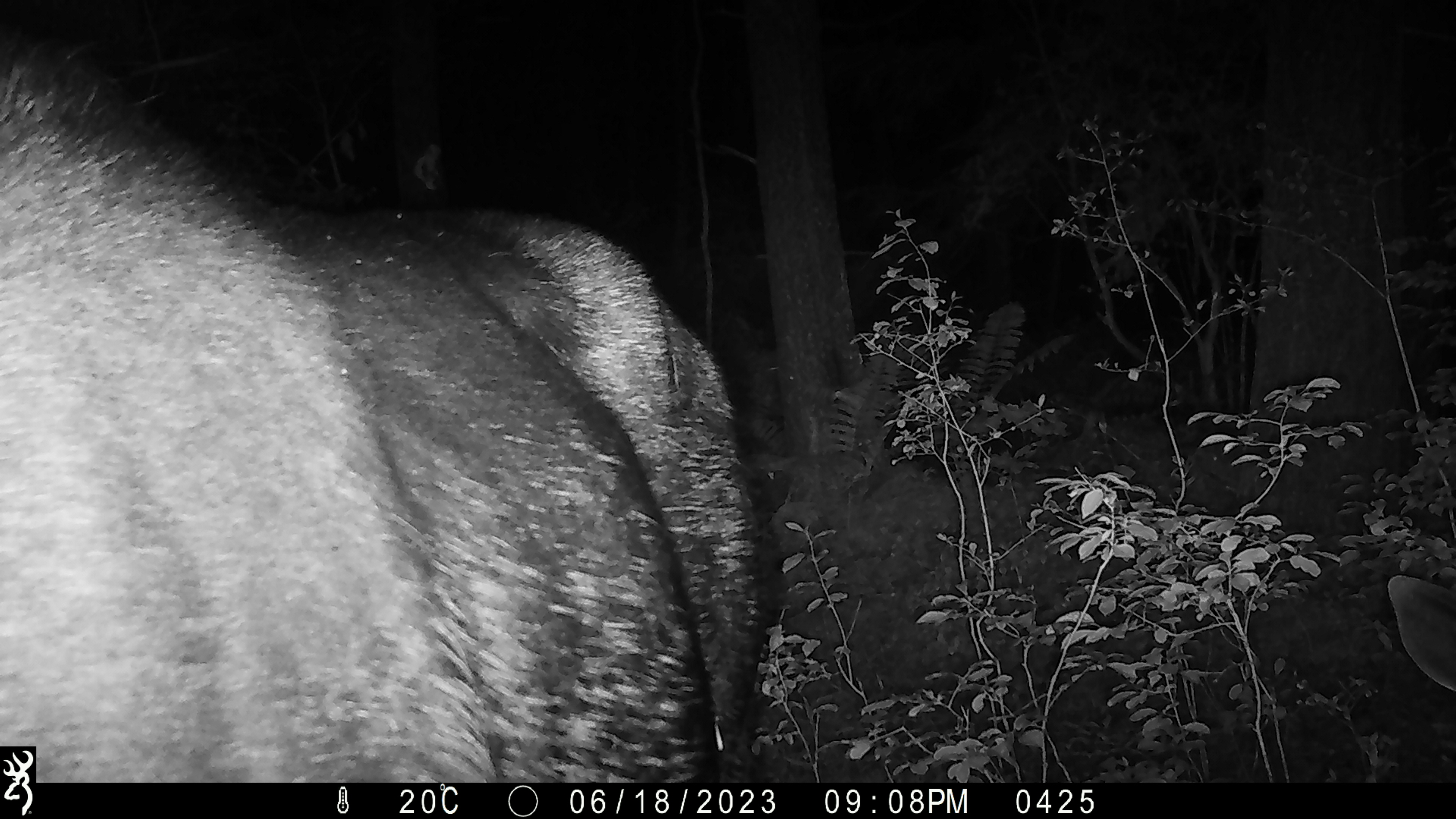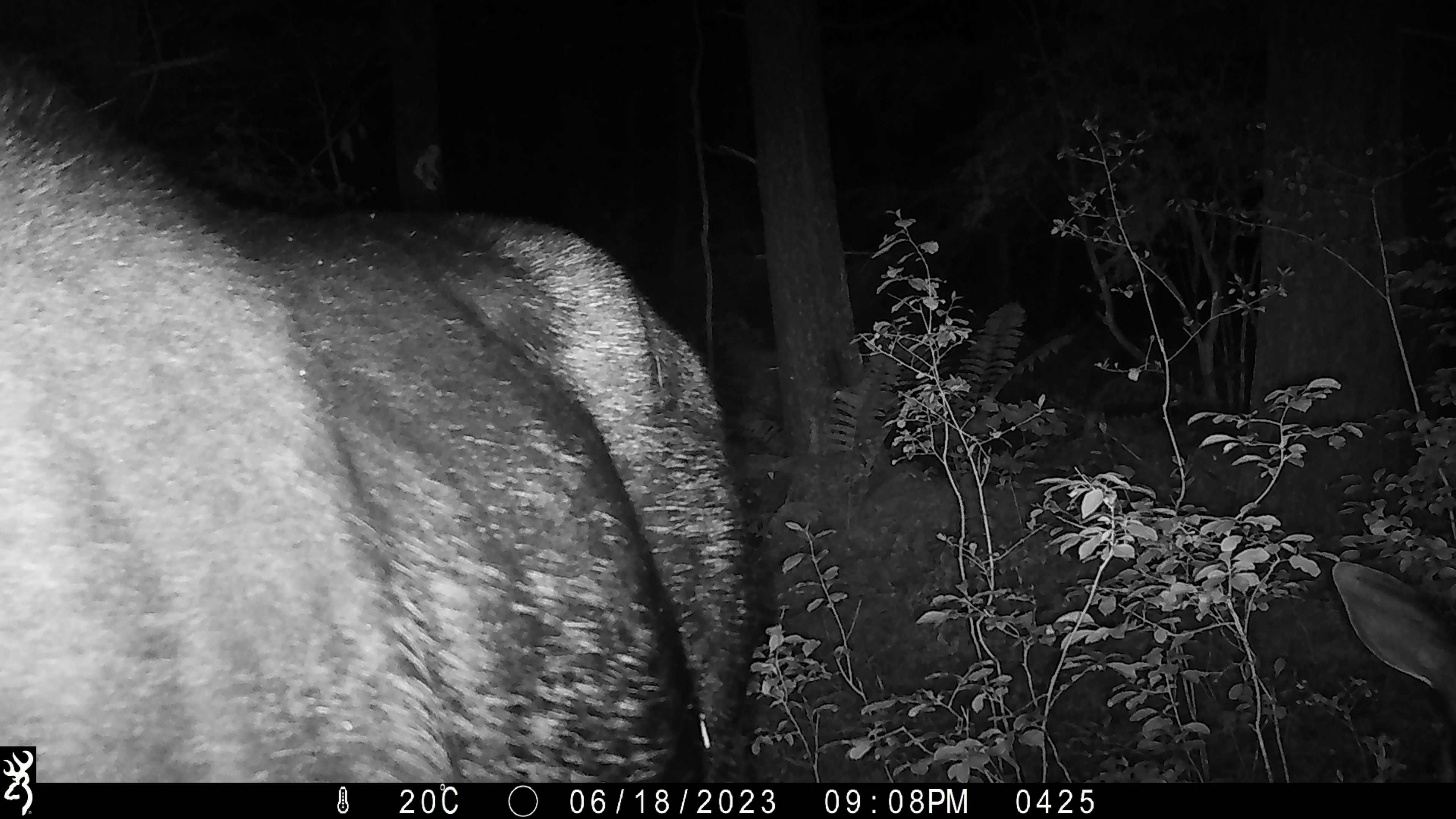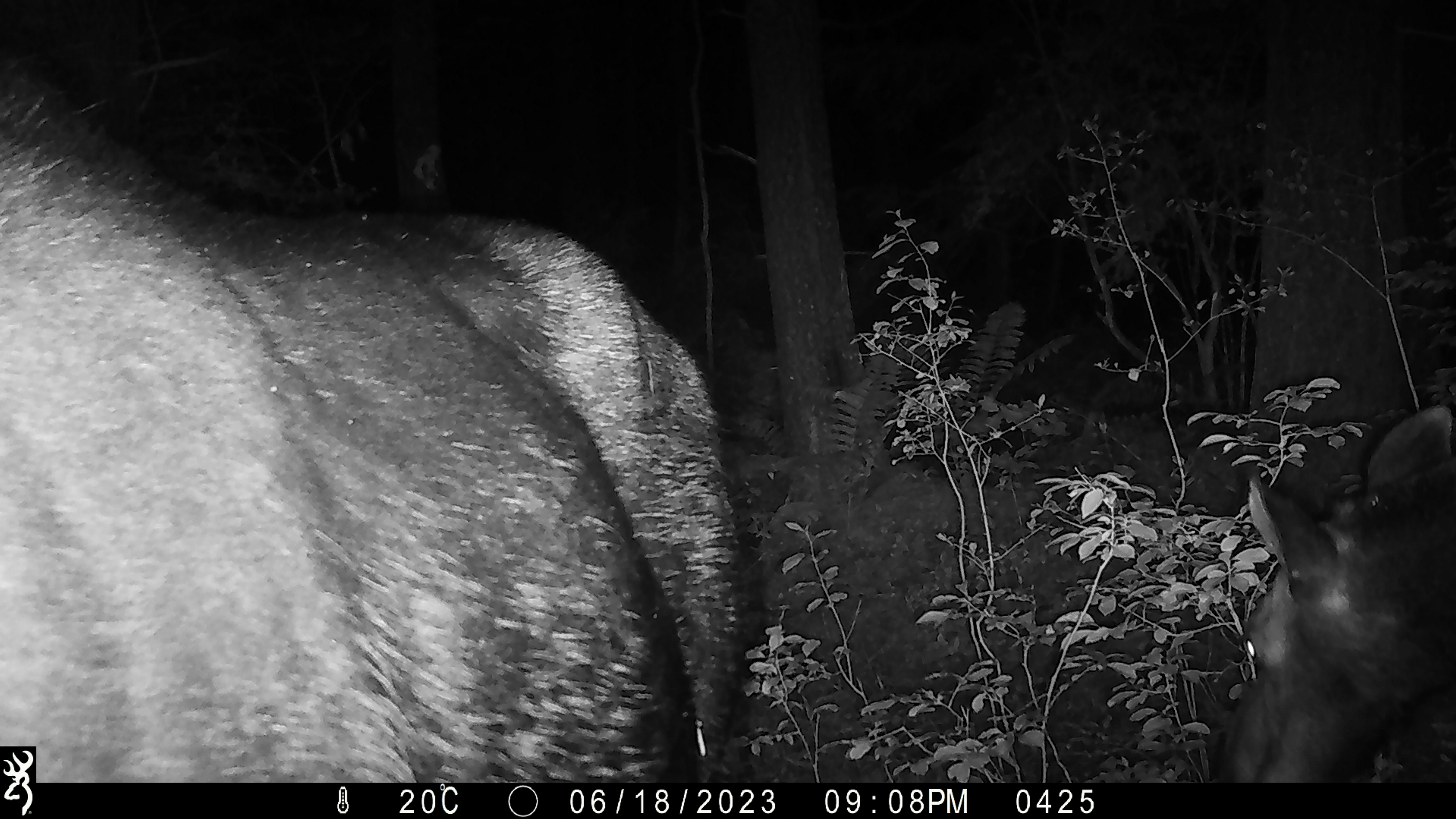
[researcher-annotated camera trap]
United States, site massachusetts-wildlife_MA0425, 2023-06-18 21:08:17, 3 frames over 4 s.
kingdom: Animalia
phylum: Chordata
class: Mammalia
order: Artiodactyla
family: Cervidae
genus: Alces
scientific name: Alces alces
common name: moose